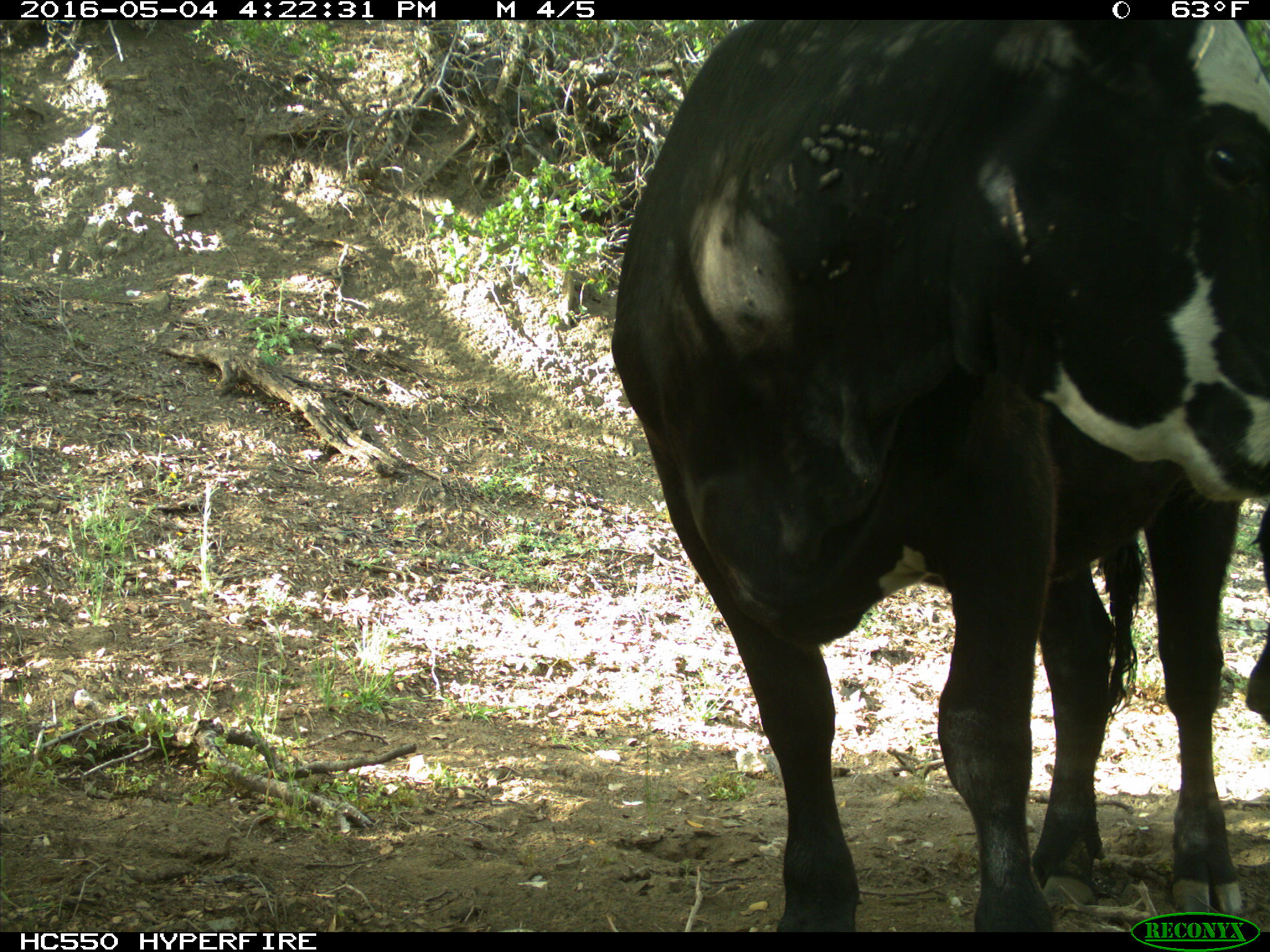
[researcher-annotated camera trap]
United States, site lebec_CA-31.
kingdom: Animalia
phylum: Chordata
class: Mammalia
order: Artiodactyla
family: Bovidae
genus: Bos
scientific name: Bos taurus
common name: domestic cow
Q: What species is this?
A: Bos taurus (domestic cow).